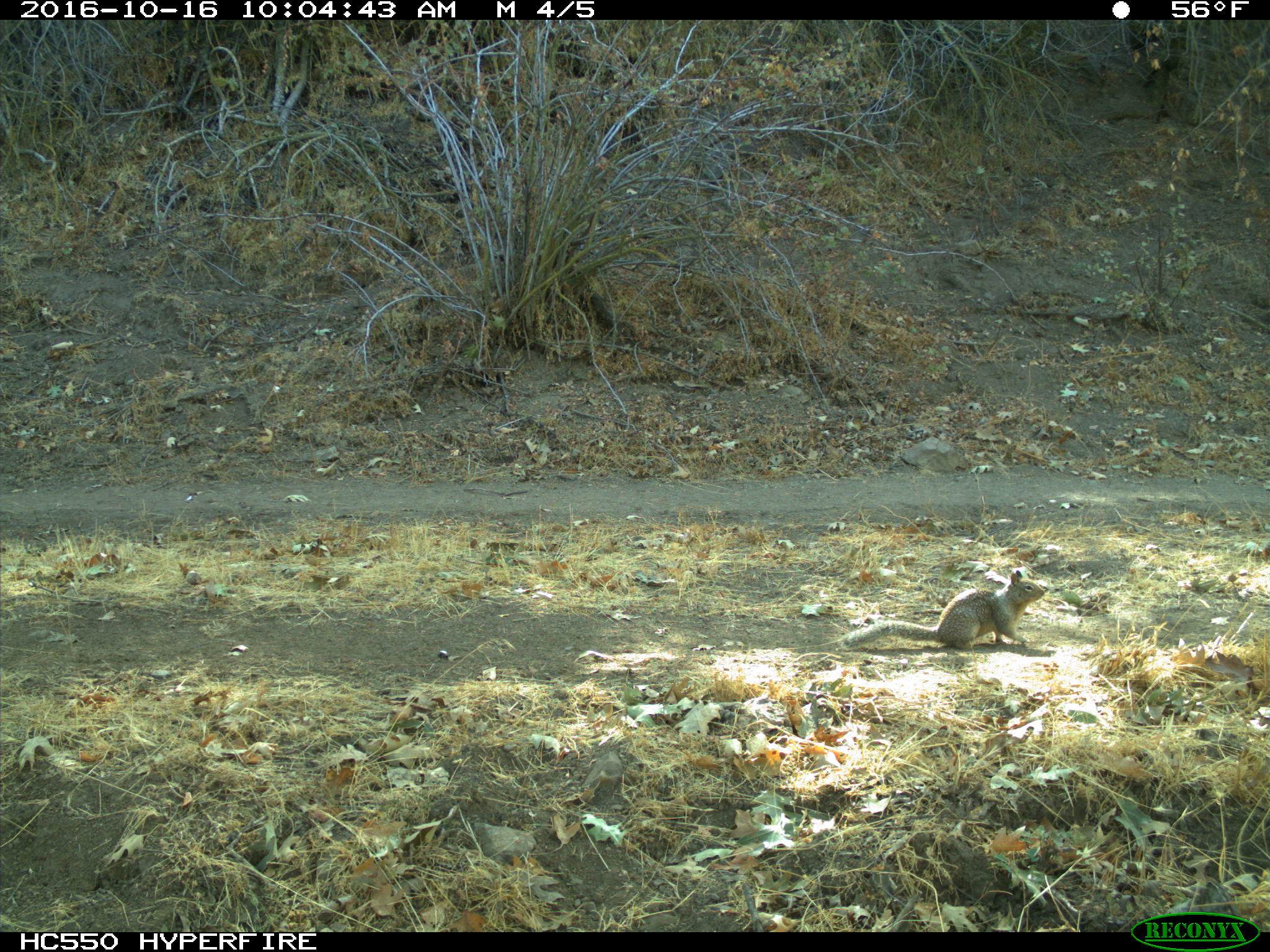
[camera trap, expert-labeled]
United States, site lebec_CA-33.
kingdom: Animalia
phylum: Chordata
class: Mammalia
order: Rodentia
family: Sciuridae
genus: Otospermophilus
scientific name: Otospermophilus beecheyi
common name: california ground squirrel